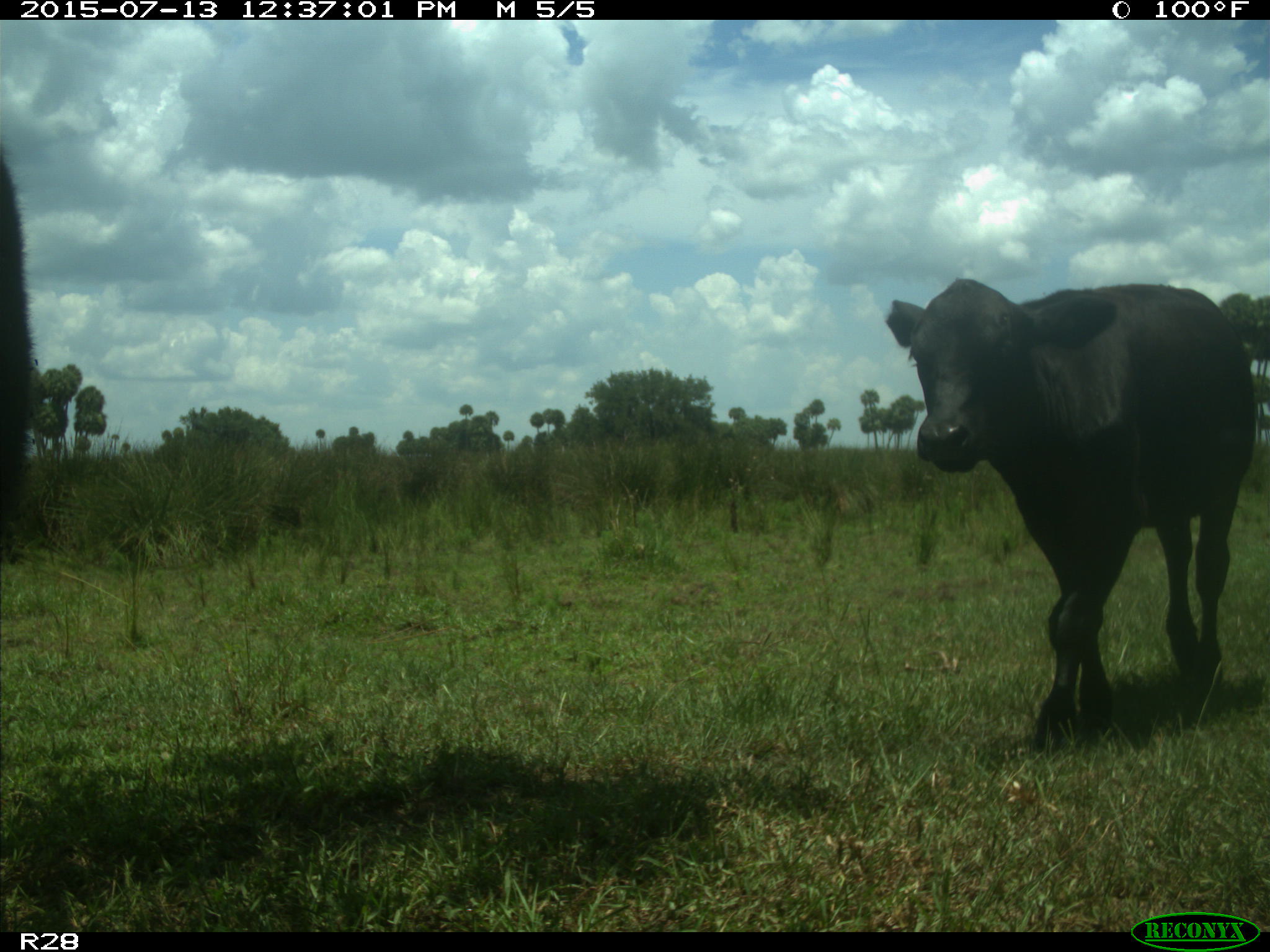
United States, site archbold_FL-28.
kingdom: Animalia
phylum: Chordata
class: Mammalia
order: Artiodactyla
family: Bovidae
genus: Bos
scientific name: Bos taurus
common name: domestic cow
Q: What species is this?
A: Bos taurus (domestic cow).